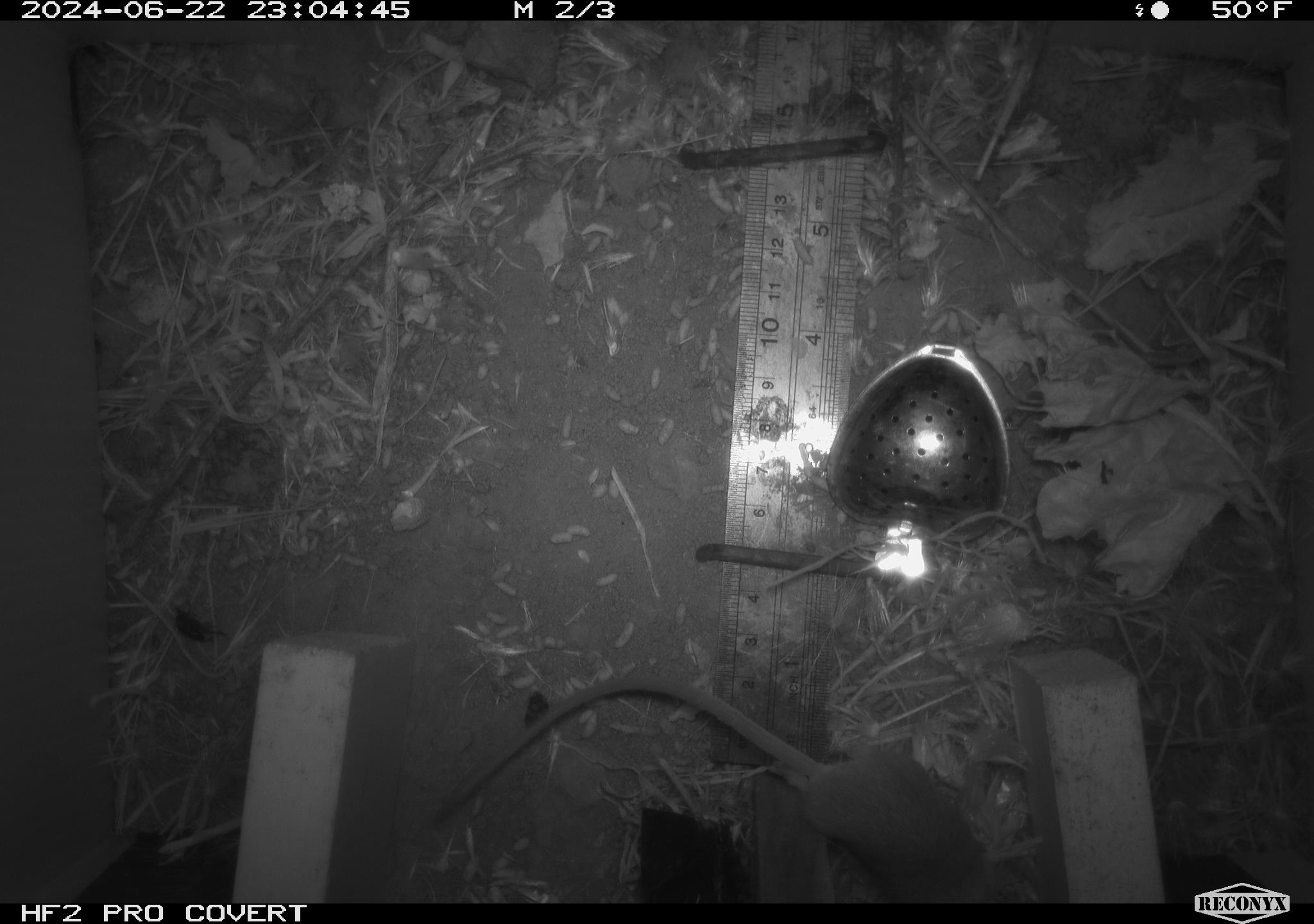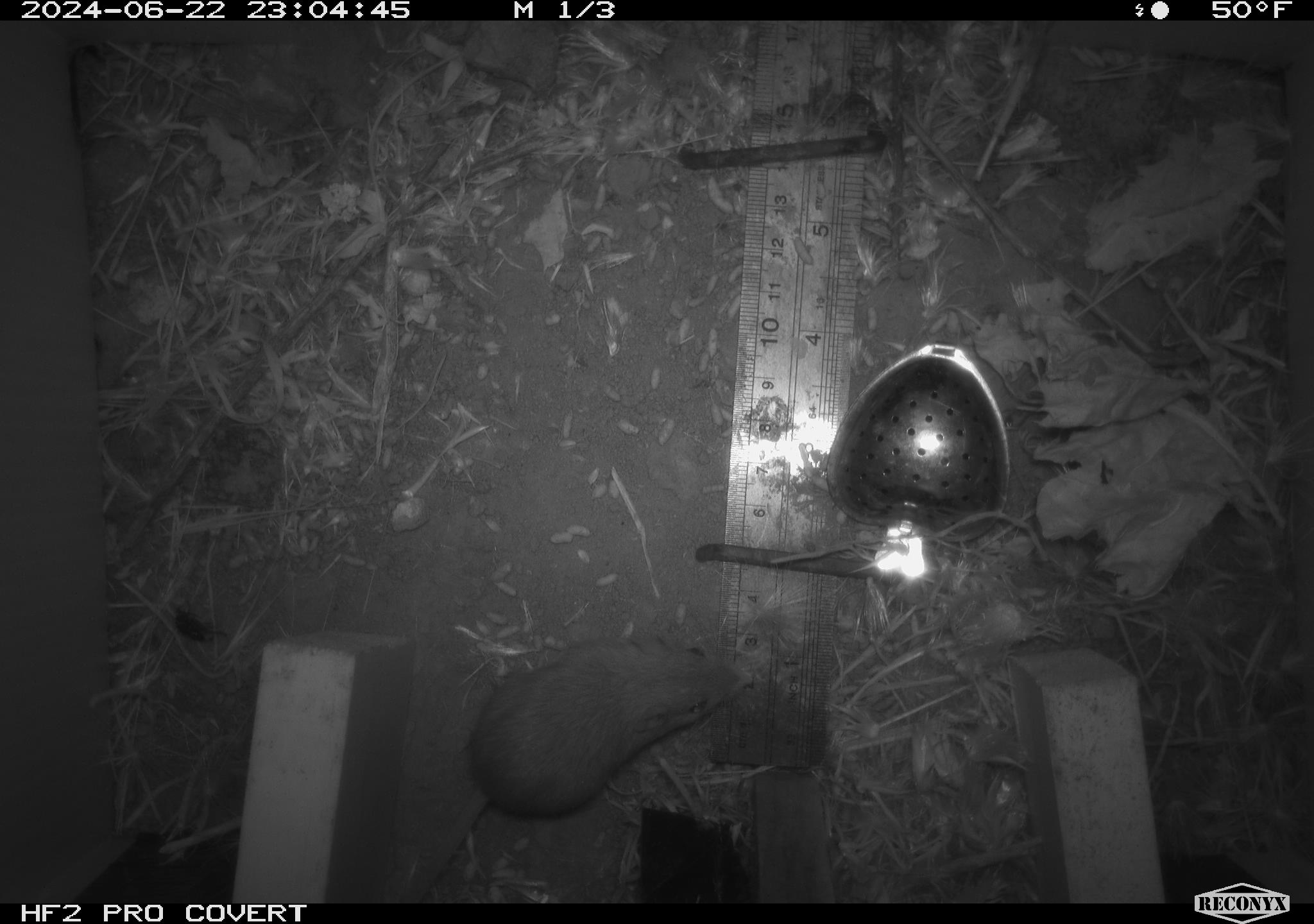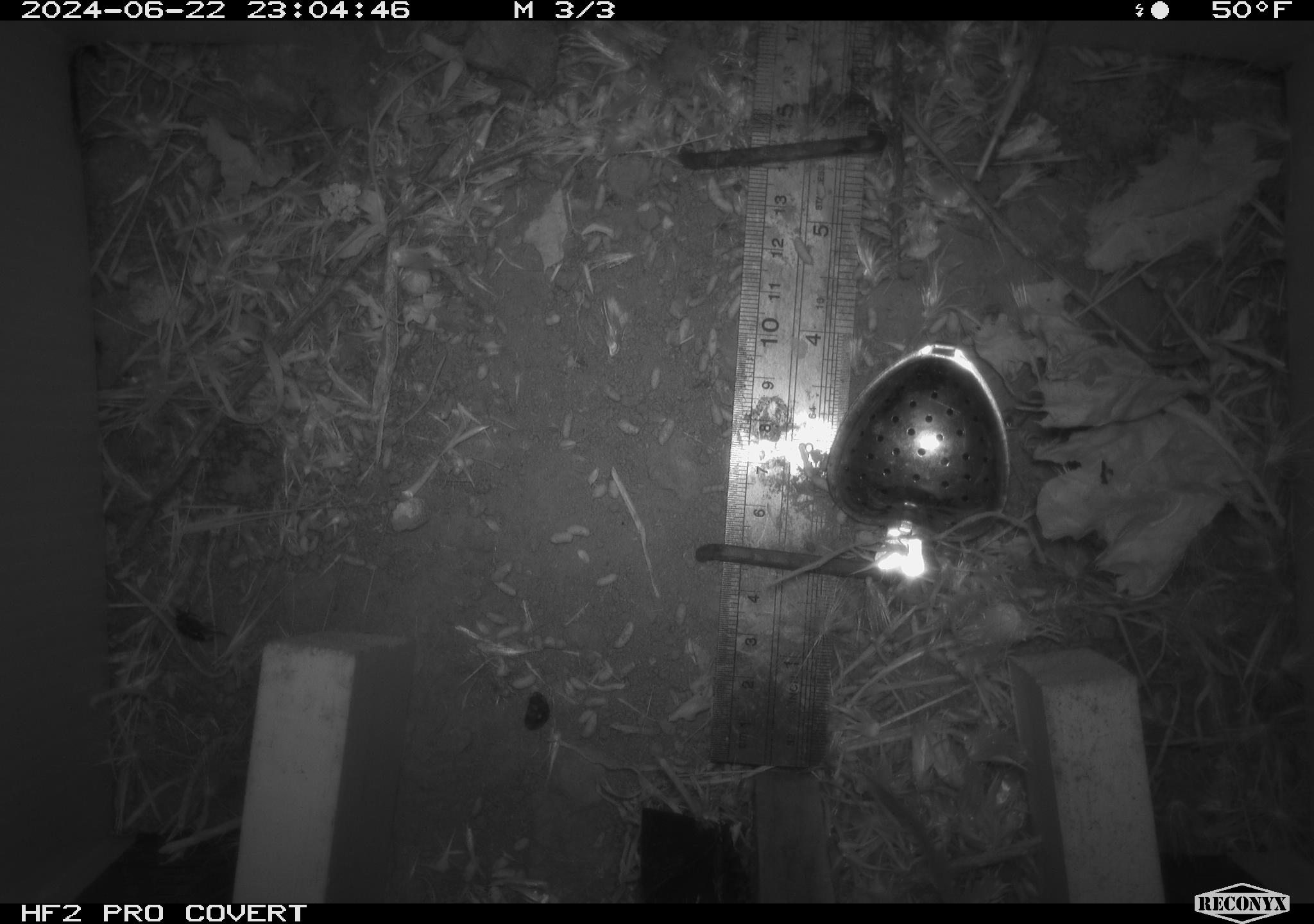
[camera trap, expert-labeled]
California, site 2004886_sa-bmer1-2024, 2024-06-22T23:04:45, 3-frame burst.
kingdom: Animalia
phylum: Chordata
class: Mammalia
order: Rodentia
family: Heteromyidae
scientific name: Heteromyidae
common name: kangaroo rats and pocket mice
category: heteromyidae family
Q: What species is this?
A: Heteromyidae family (kangaroo rats and pocket mice) (Heteromyidae).